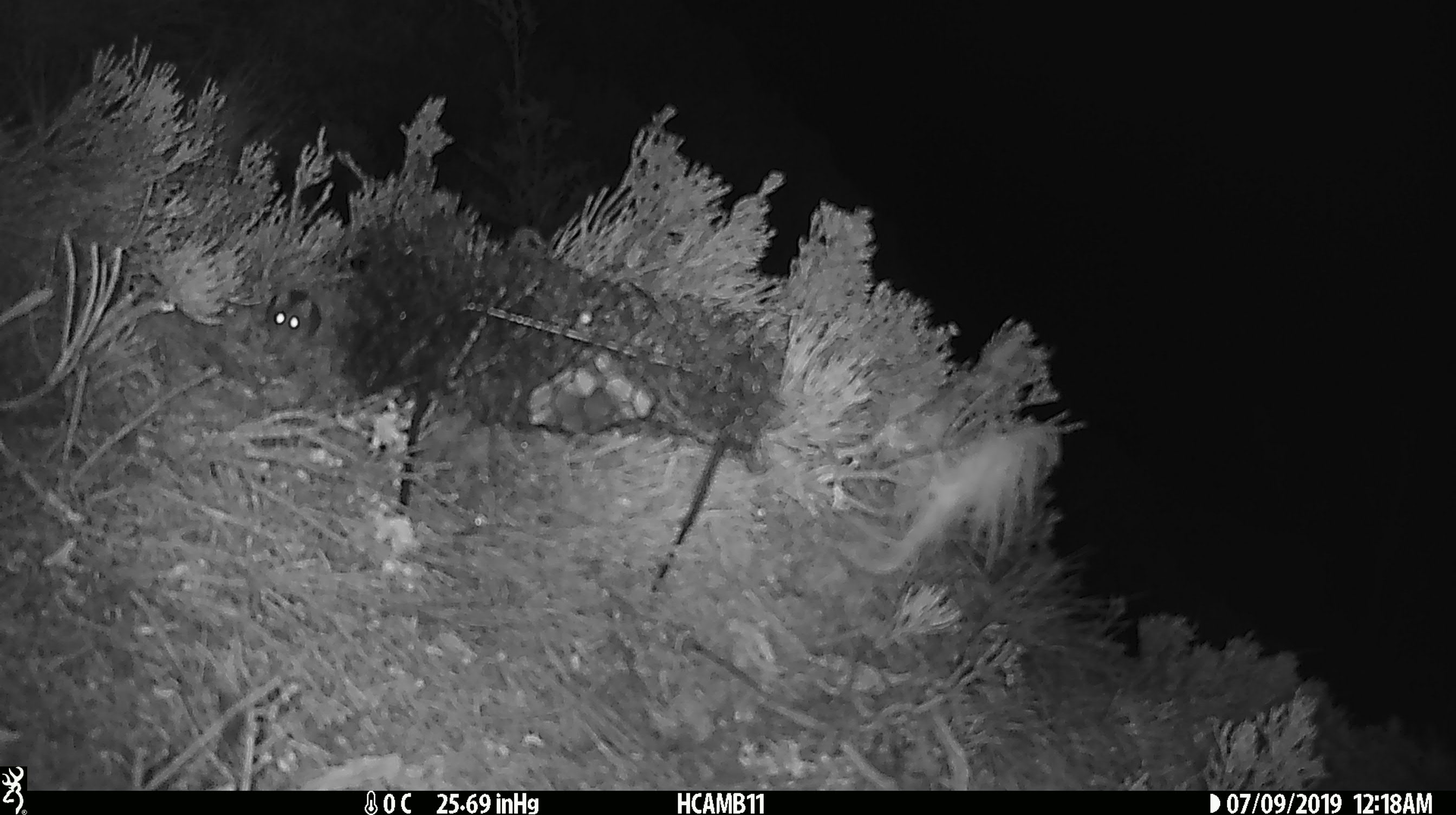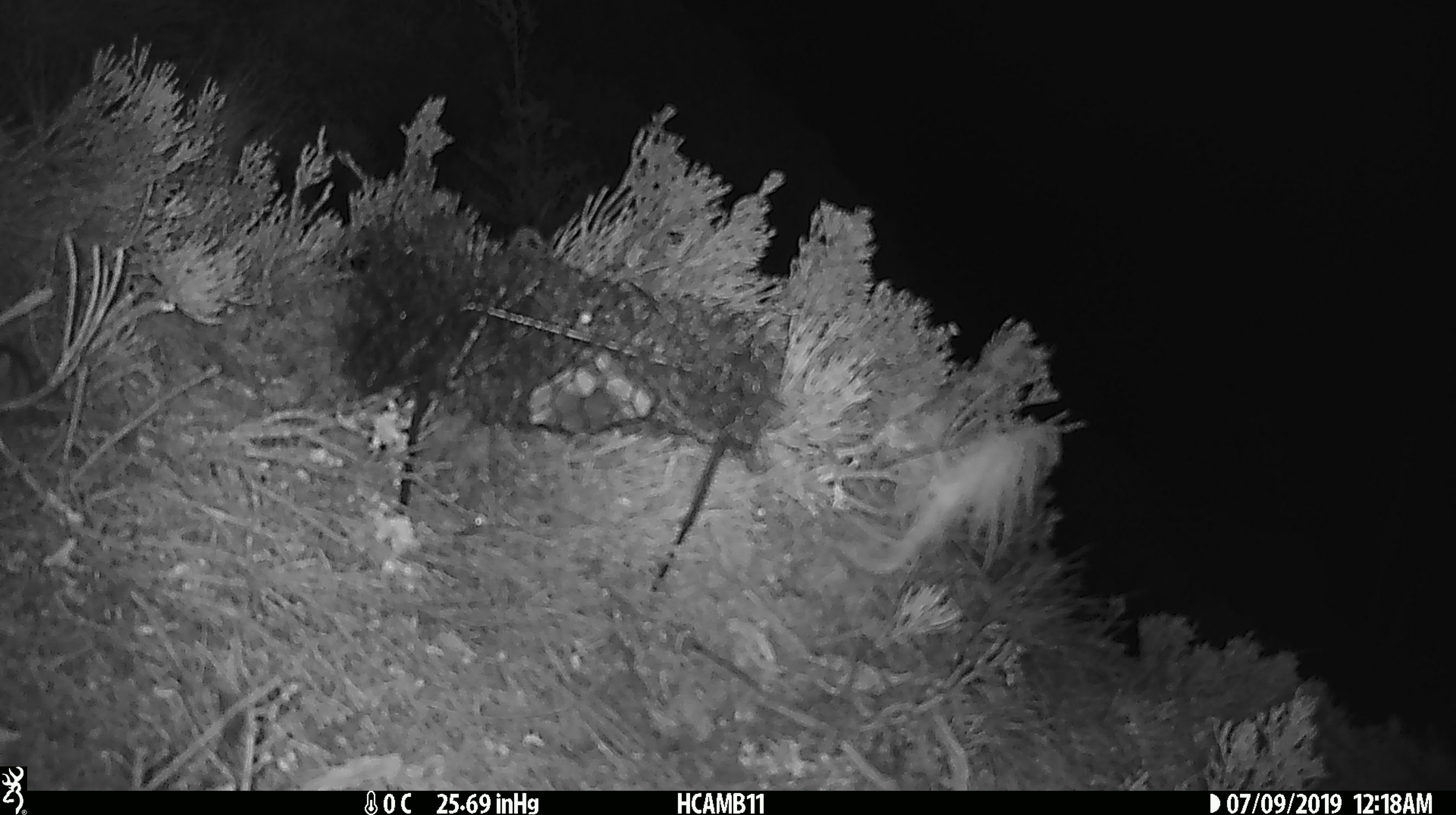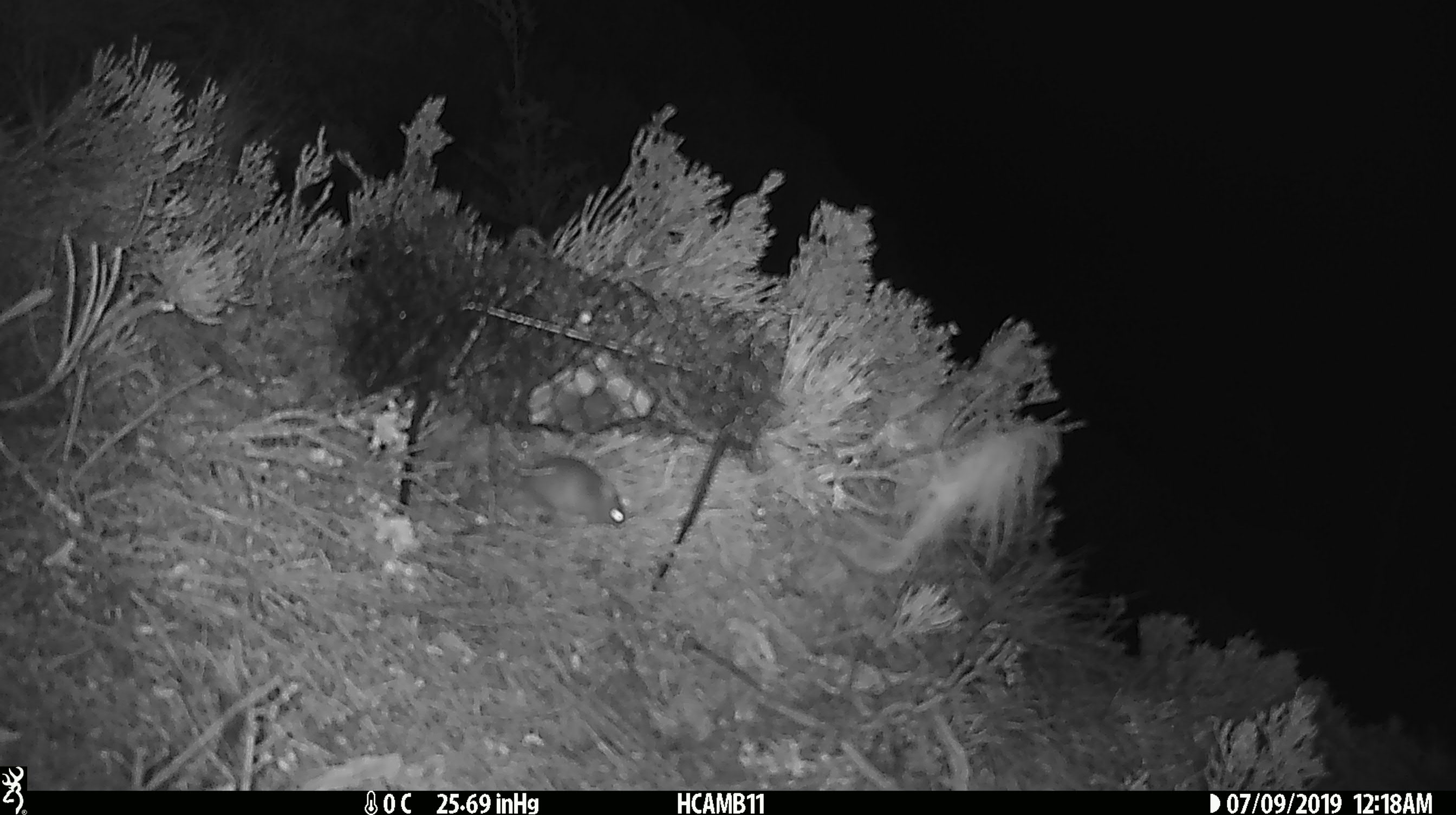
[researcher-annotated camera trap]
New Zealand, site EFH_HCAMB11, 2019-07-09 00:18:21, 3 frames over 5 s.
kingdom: Animalia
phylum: Chordata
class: Mammalia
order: Rodentia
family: Muridae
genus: Mus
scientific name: Mus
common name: mouse